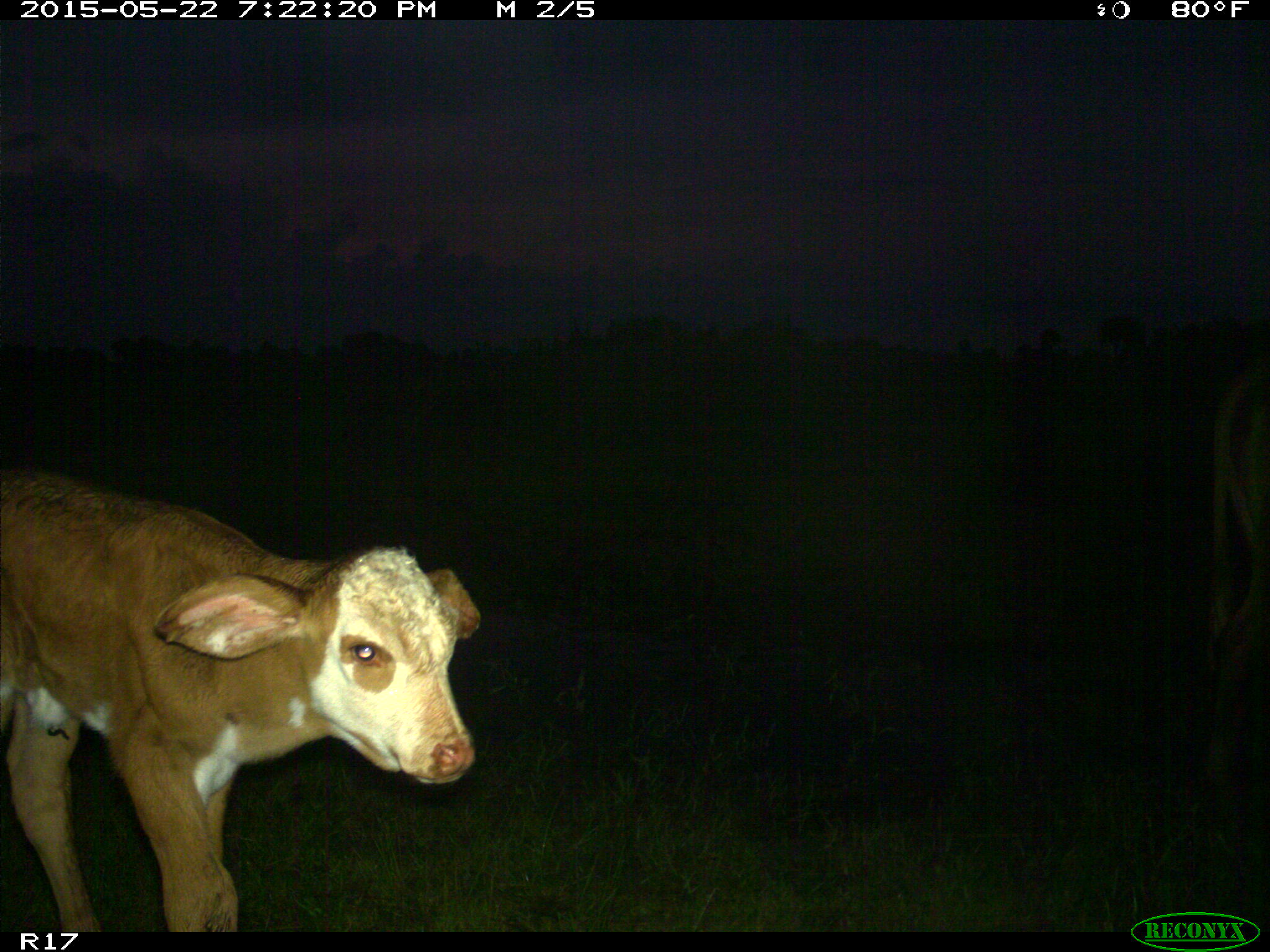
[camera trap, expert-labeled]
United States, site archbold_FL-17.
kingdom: Animalia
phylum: Chordata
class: Mammalia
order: Artiodactyla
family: Bovidae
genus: Bos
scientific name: Bos taurus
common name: domestic cow